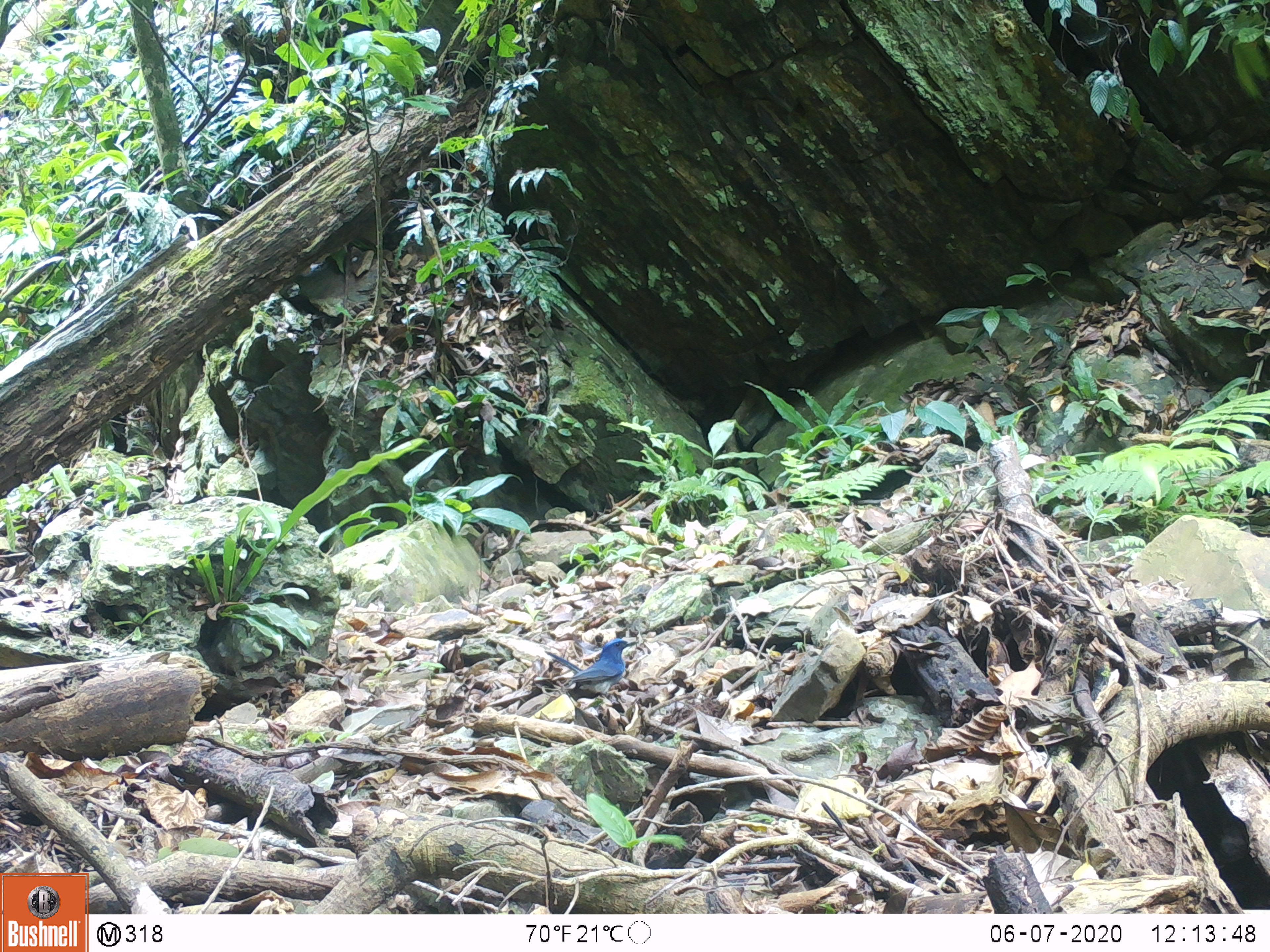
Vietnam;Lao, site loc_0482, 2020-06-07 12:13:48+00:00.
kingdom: Animalia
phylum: Chordata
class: Aves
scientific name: Aves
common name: bird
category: unidentified bird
Unidentified bird (bird) (Aves). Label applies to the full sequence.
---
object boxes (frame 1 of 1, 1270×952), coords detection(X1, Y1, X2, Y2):
unidentified bird: detection(545, 638, 639, 694)